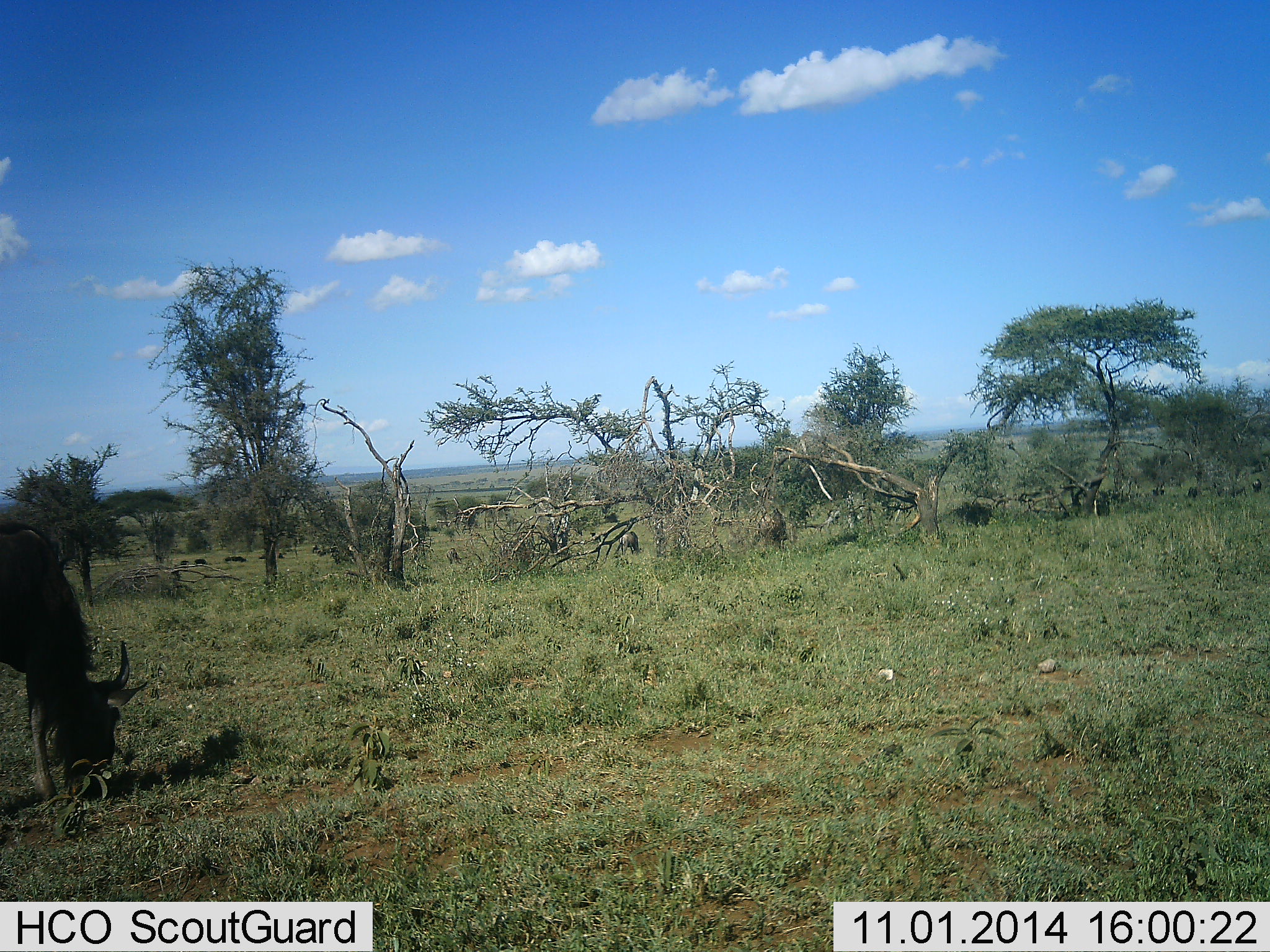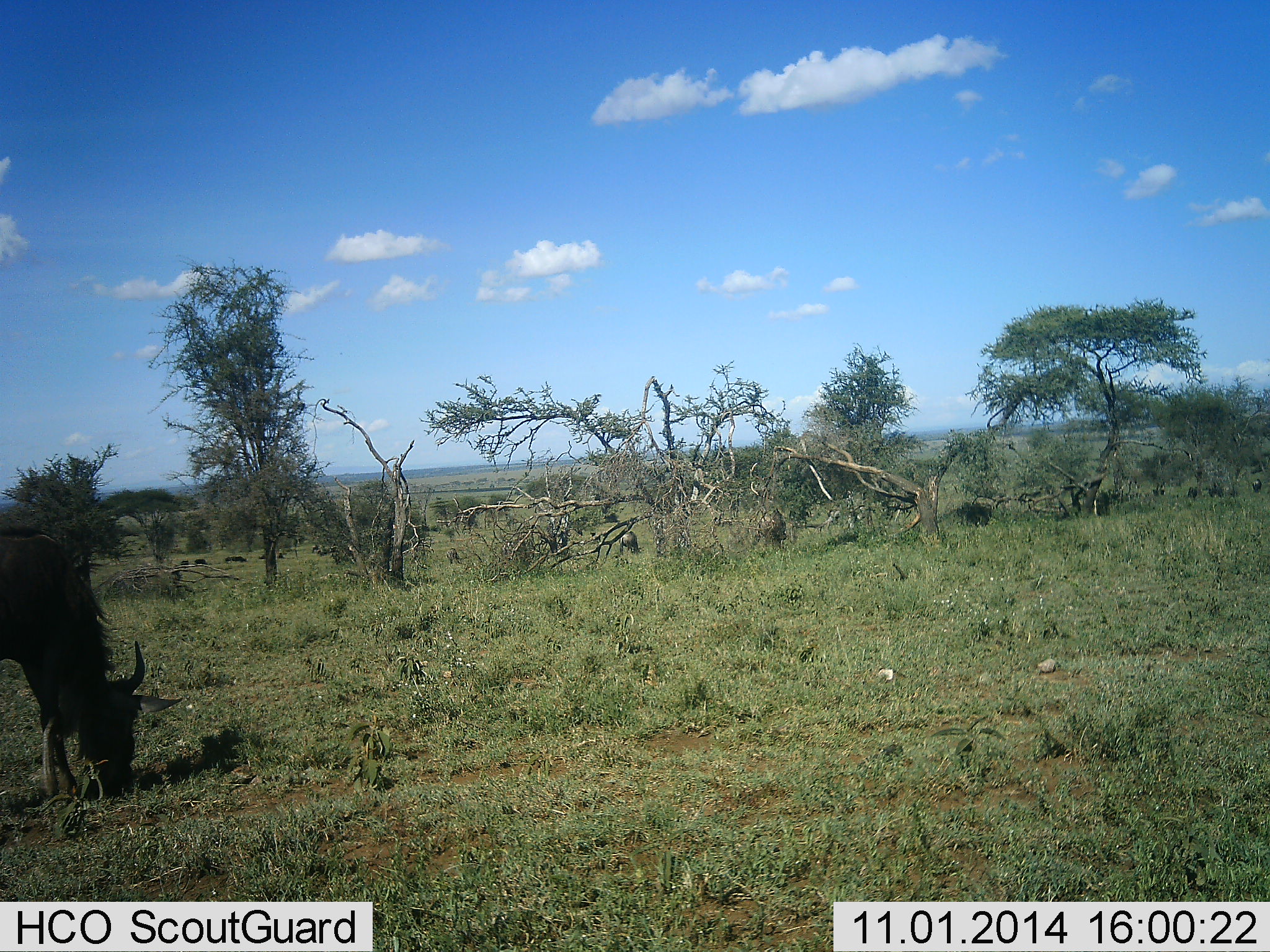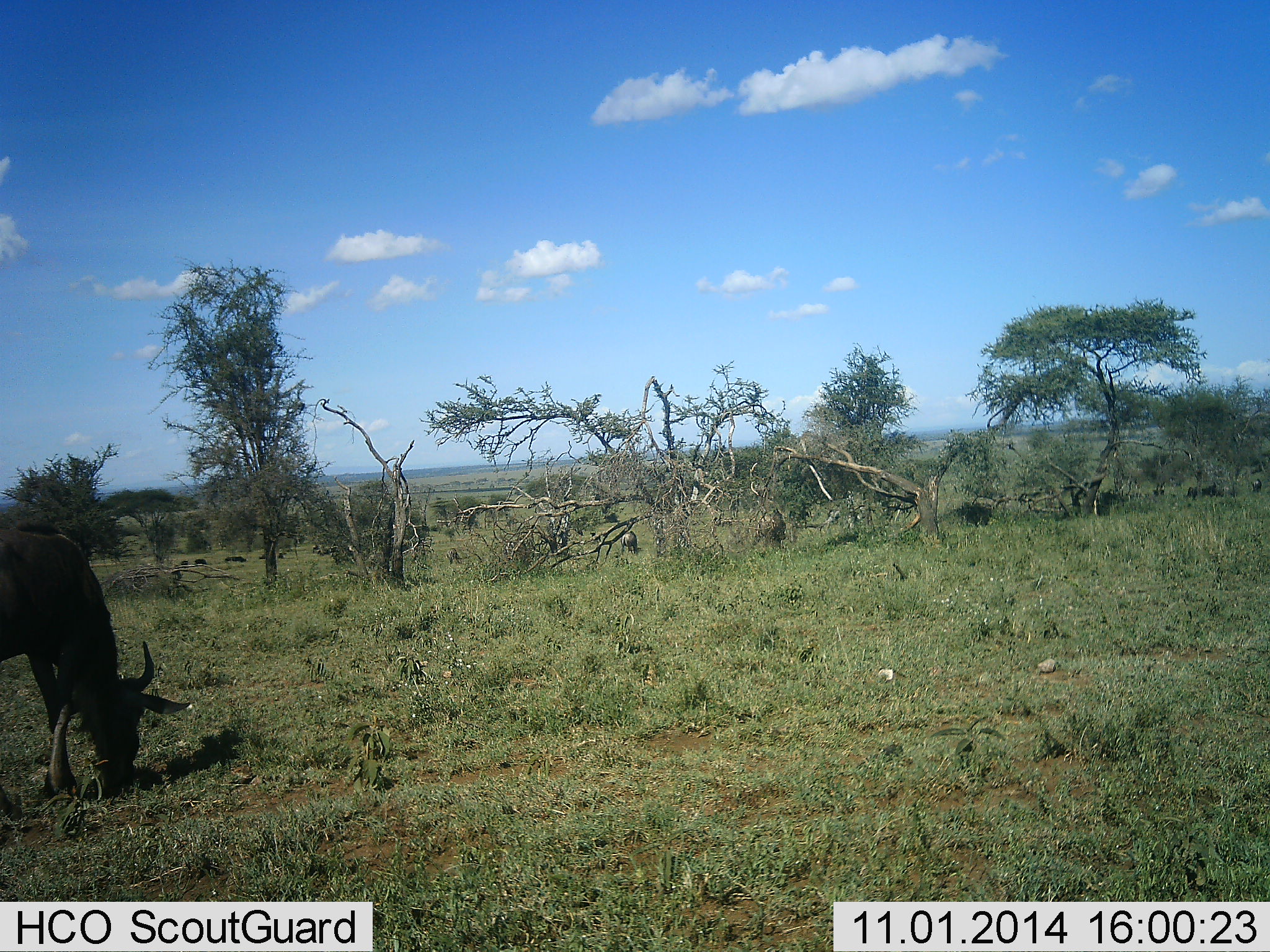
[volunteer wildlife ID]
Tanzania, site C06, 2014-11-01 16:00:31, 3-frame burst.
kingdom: Animalia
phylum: Chordata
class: Mammalia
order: Artiodactyla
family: Bovidae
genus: Connochaetes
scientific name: Connochaetes taurinus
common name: blue wildebeest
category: wildebeest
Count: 4.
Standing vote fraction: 20%.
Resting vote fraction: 0%.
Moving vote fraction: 40%.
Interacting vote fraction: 0%.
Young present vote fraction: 10%.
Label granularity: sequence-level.